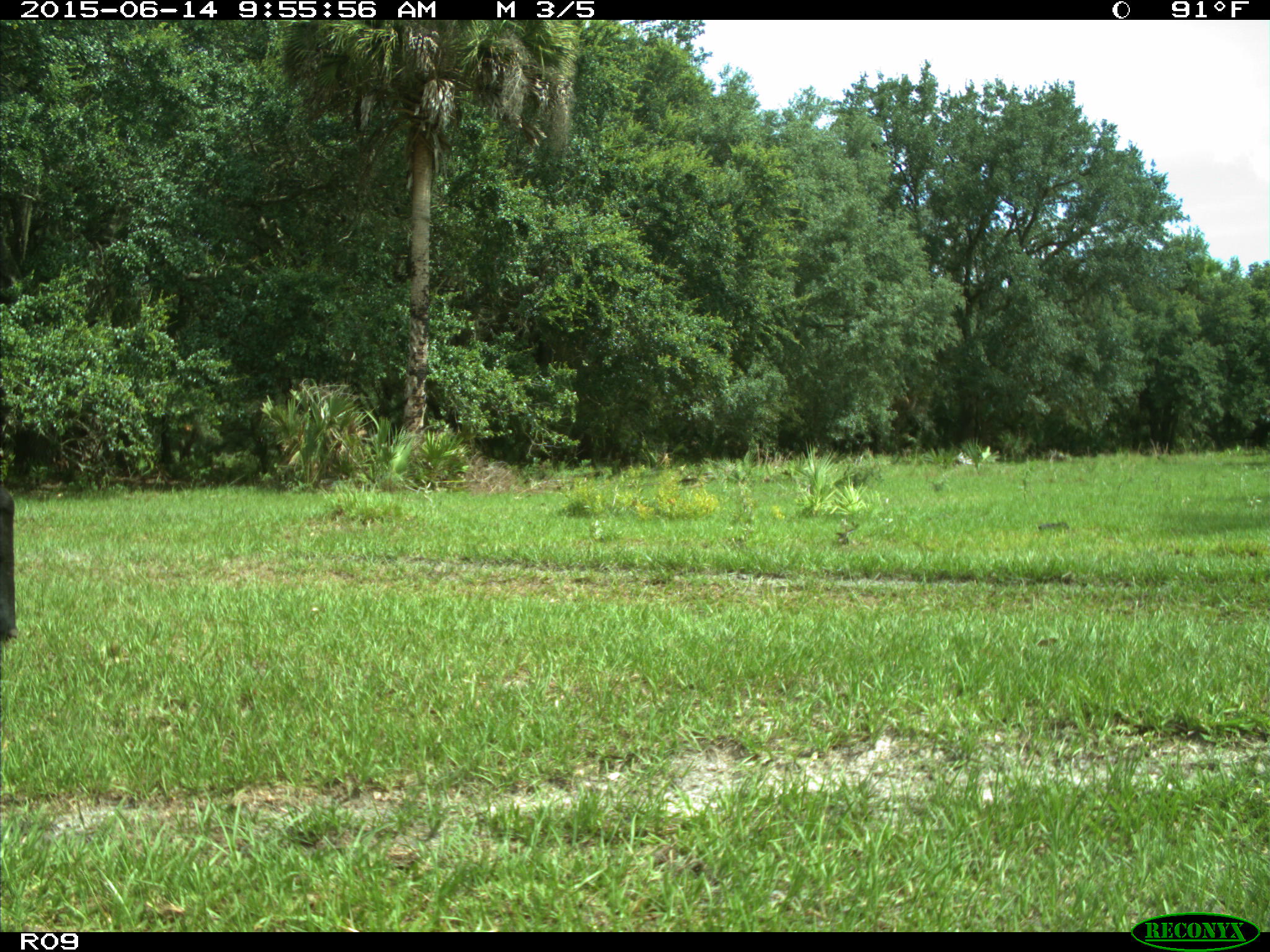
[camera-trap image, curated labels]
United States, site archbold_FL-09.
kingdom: Animalia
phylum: Chordata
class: Mammalia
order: Artiodactyla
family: Bovidae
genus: Bos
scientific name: Bos taurus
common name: domestic cow